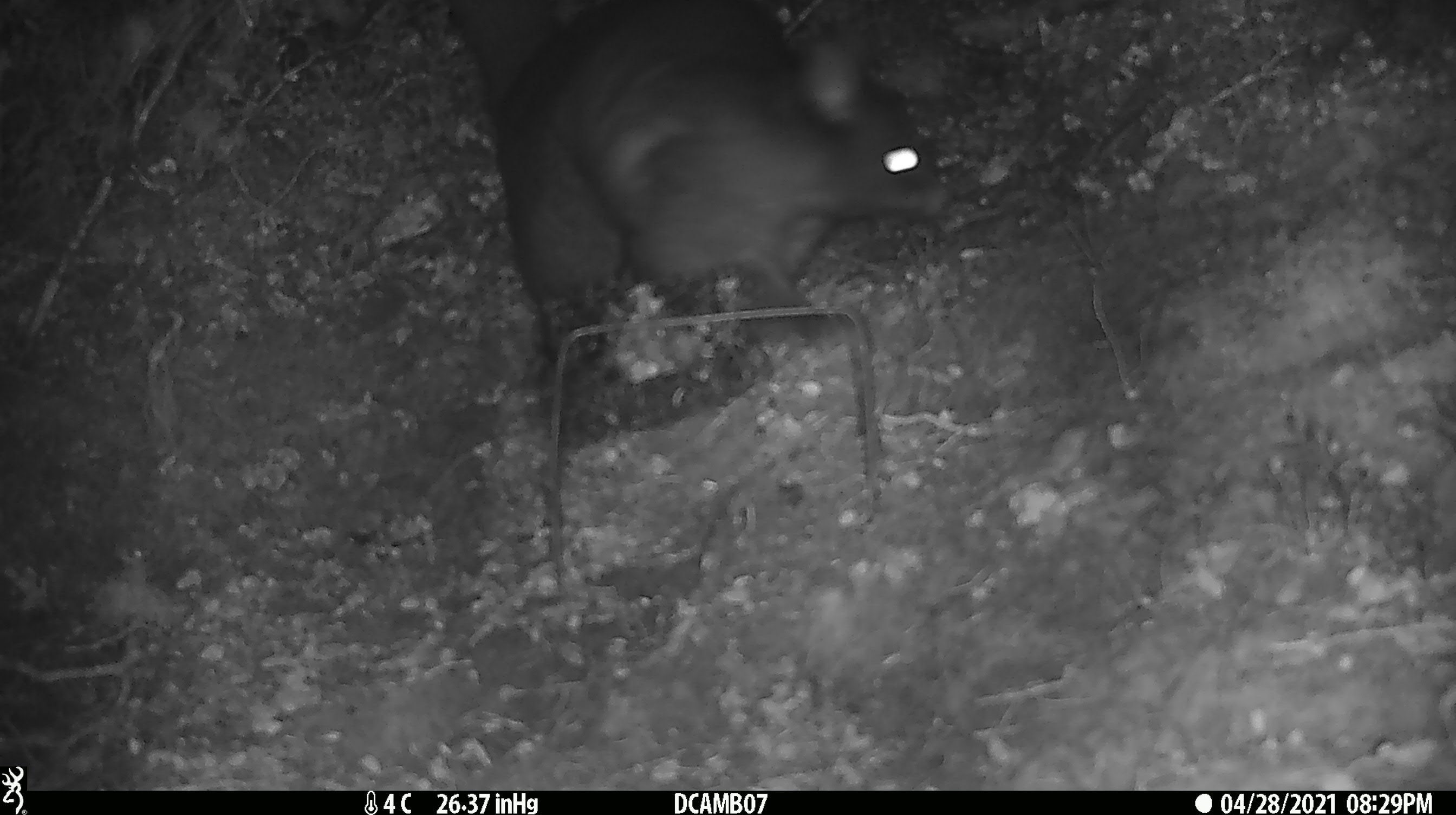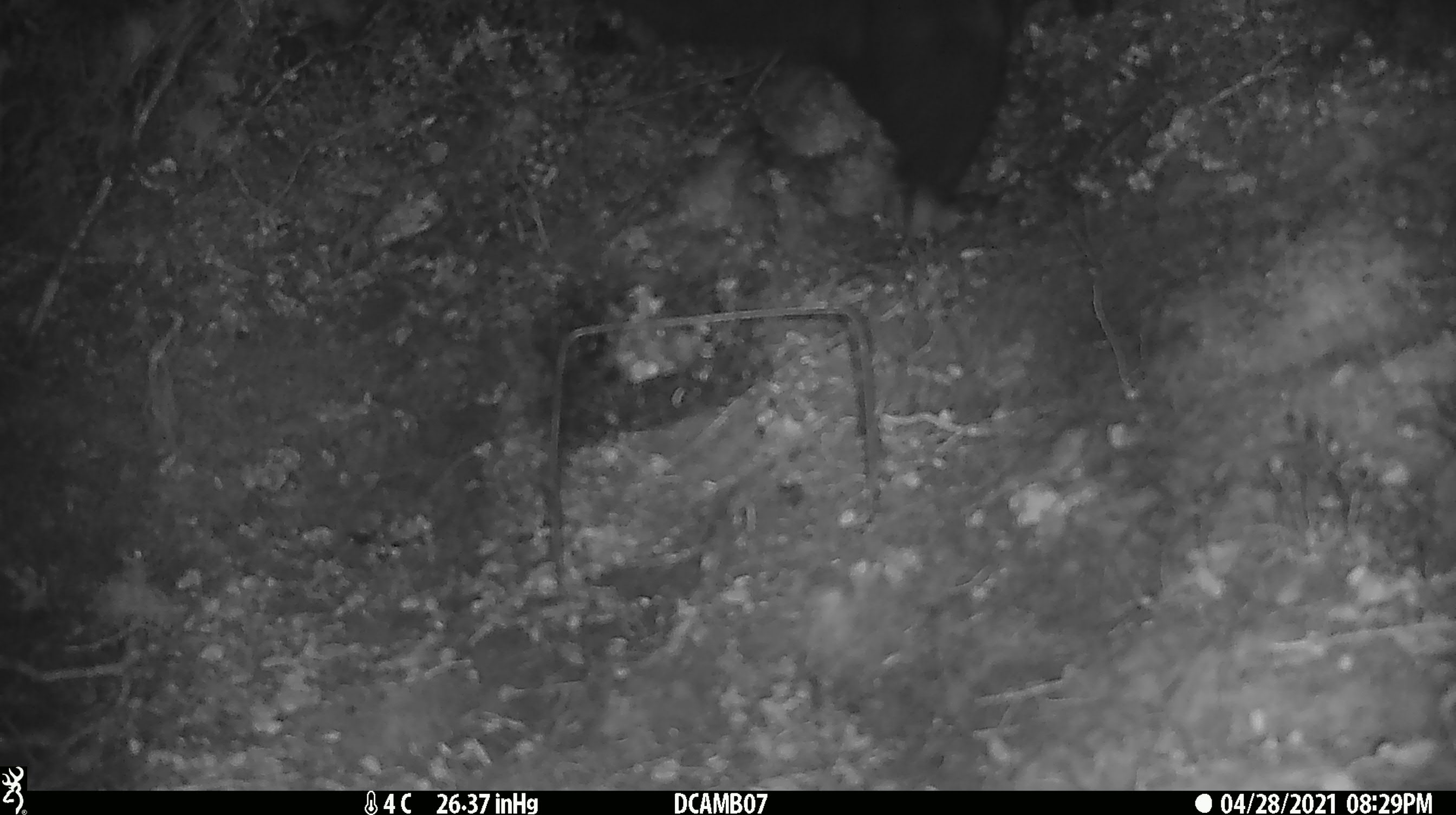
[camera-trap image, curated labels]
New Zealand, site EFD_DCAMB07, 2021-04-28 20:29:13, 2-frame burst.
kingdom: Animalia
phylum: Chordata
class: Mammalia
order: Diprotodontia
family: Phalangeridae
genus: Trichosurus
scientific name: Trichosurus vulpecula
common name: common brushtail possum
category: possum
Possum (common brushtail possum) (Trichosurus vulpecula).